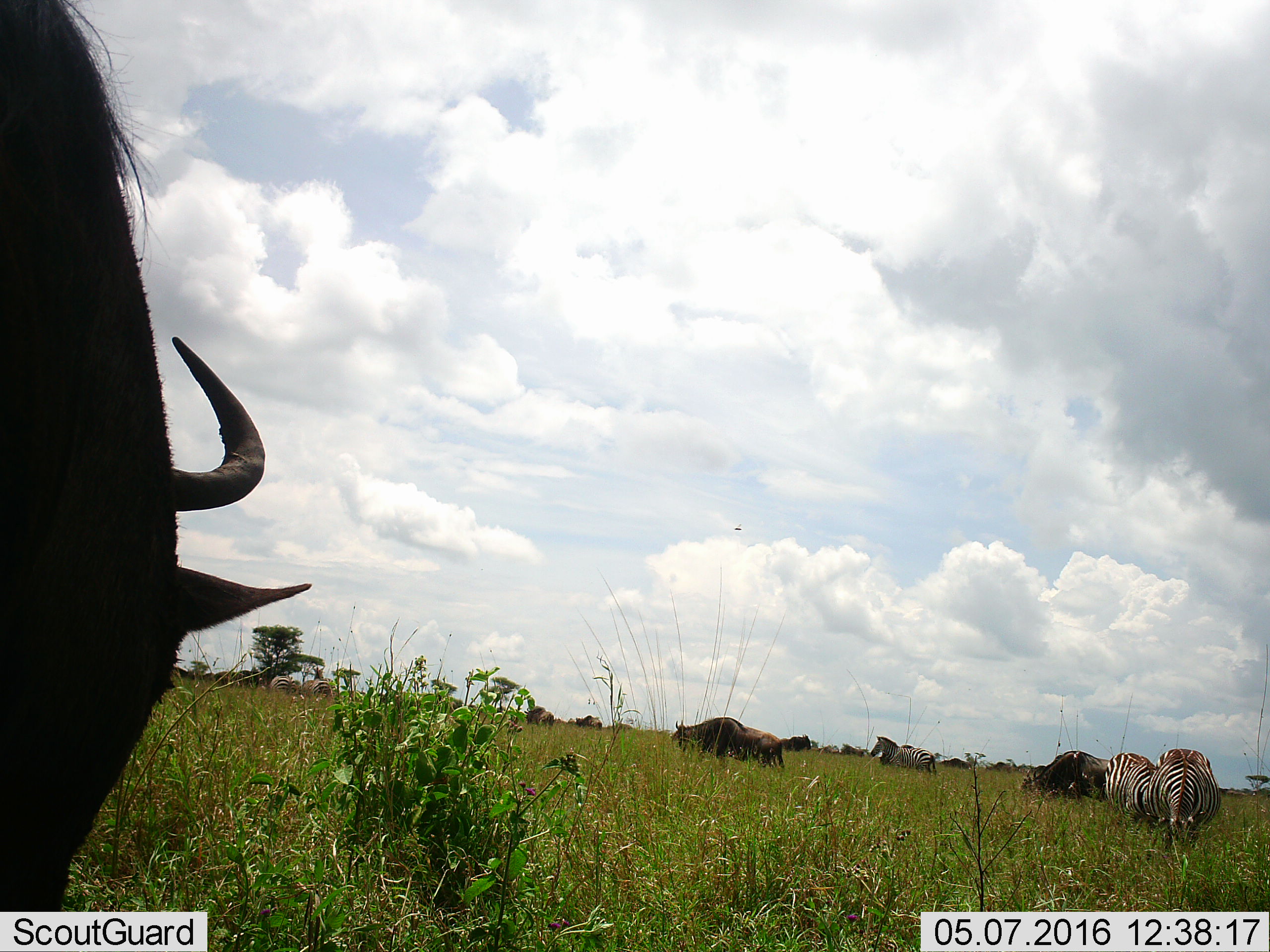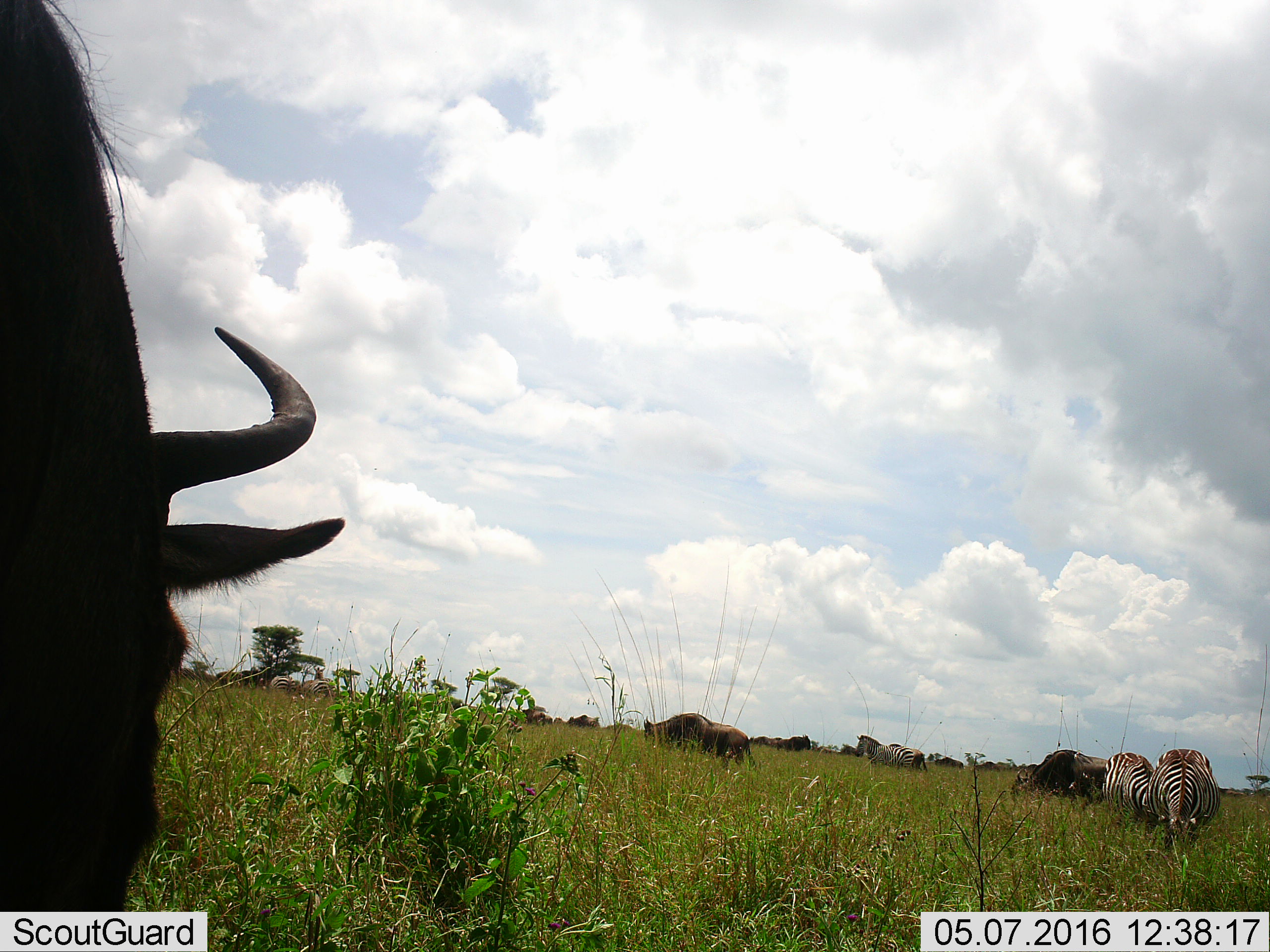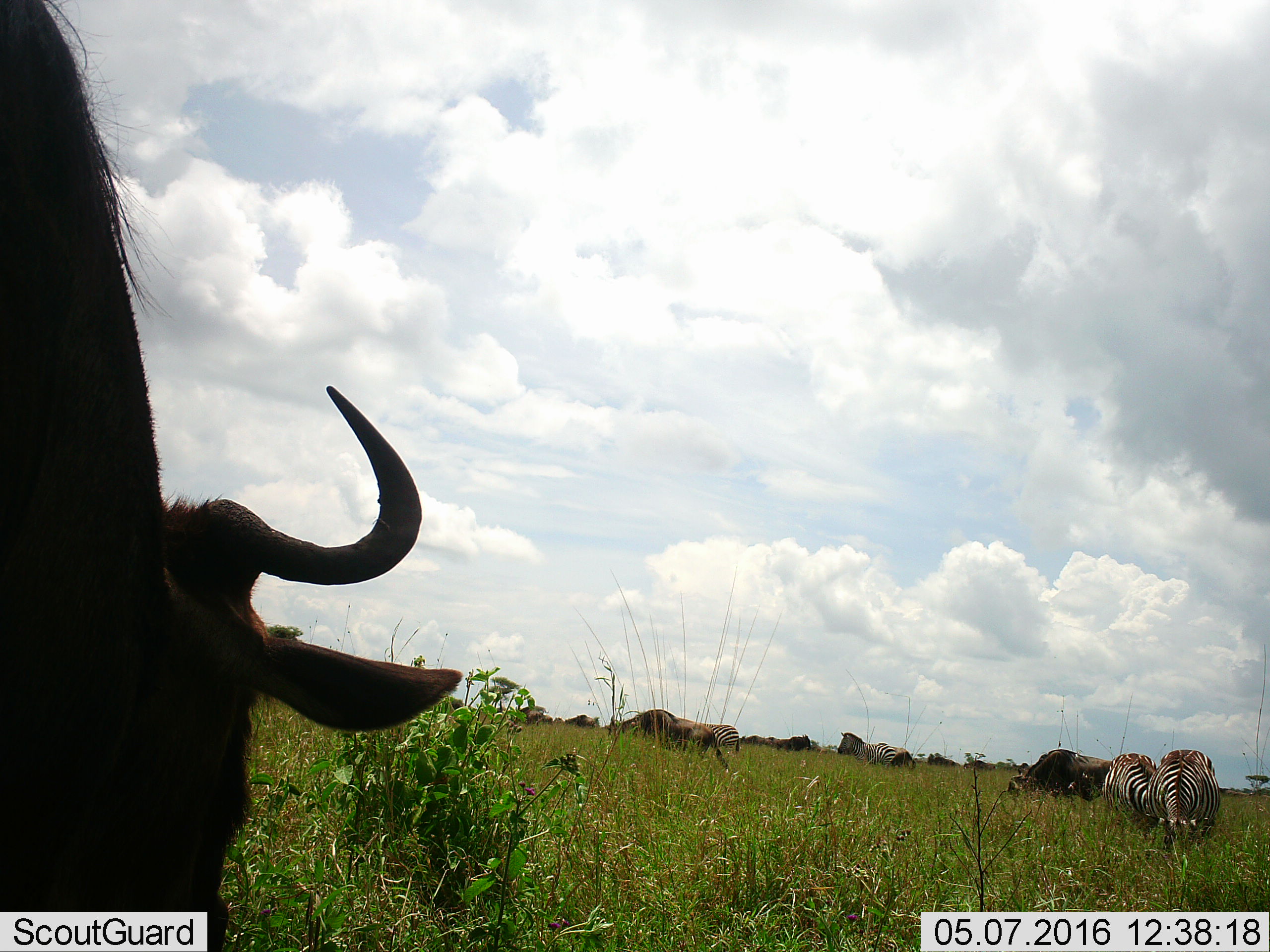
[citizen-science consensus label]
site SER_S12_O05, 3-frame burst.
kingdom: Animalia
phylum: Chordata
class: Mammalia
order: Artiodactyla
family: Bovidae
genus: Connochaetes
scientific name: Connochaetes taurinus taurinus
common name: blue wildebeest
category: wildebeestblue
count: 11-50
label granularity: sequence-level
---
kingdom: Animalia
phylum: Chordata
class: Mammalia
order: Perissodactyla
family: Equidae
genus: Equus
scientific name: Equus quagga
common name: plains zebra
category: zebraplains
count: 5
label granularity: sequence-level